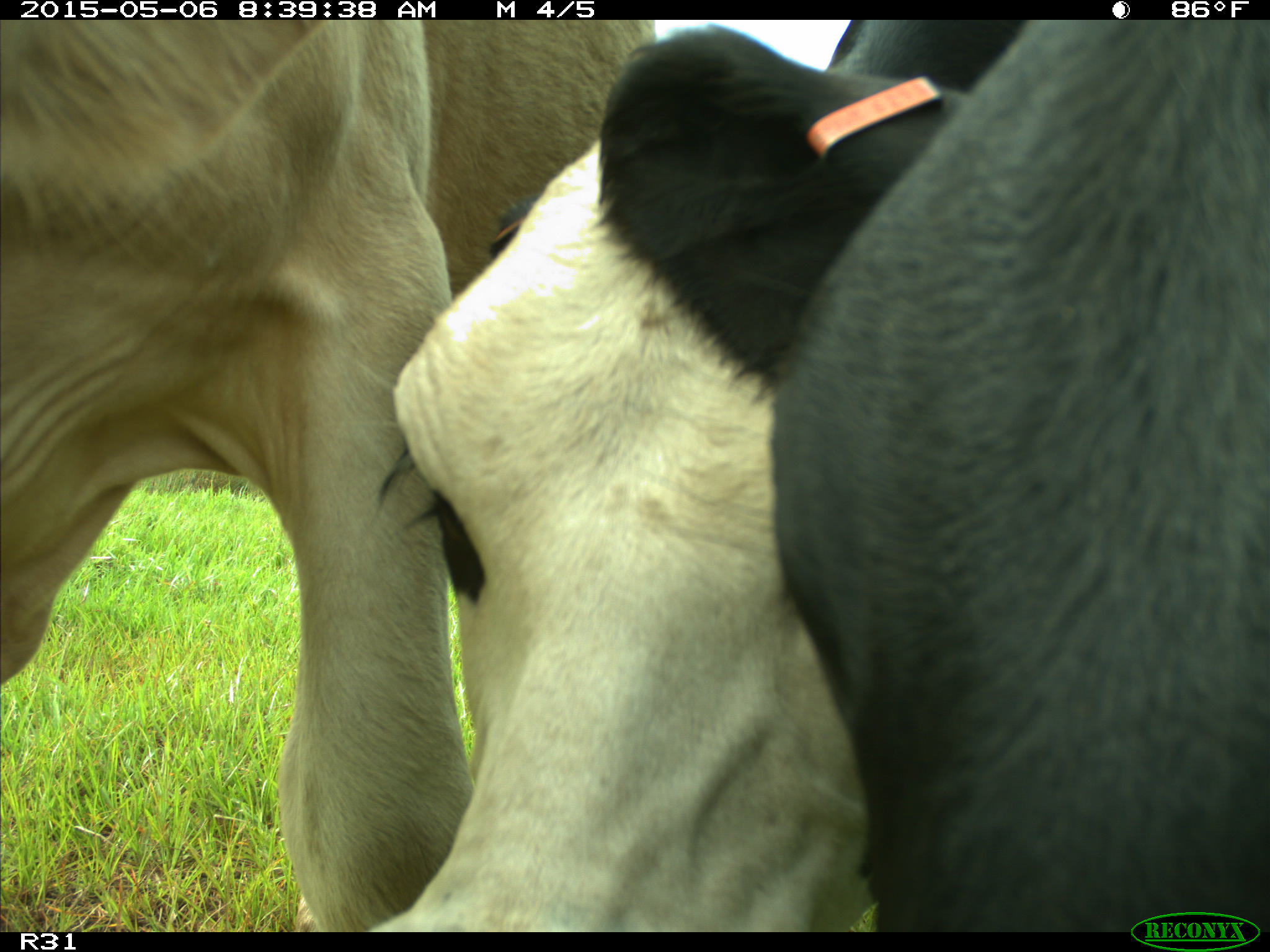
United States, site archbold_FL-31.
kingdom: Animalia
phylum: Chordata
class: Mammalia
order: Artiodactyla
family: Bovidae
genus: Bos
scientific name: Bos taurus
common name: domestic cow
Bos taurus (domestic cow).